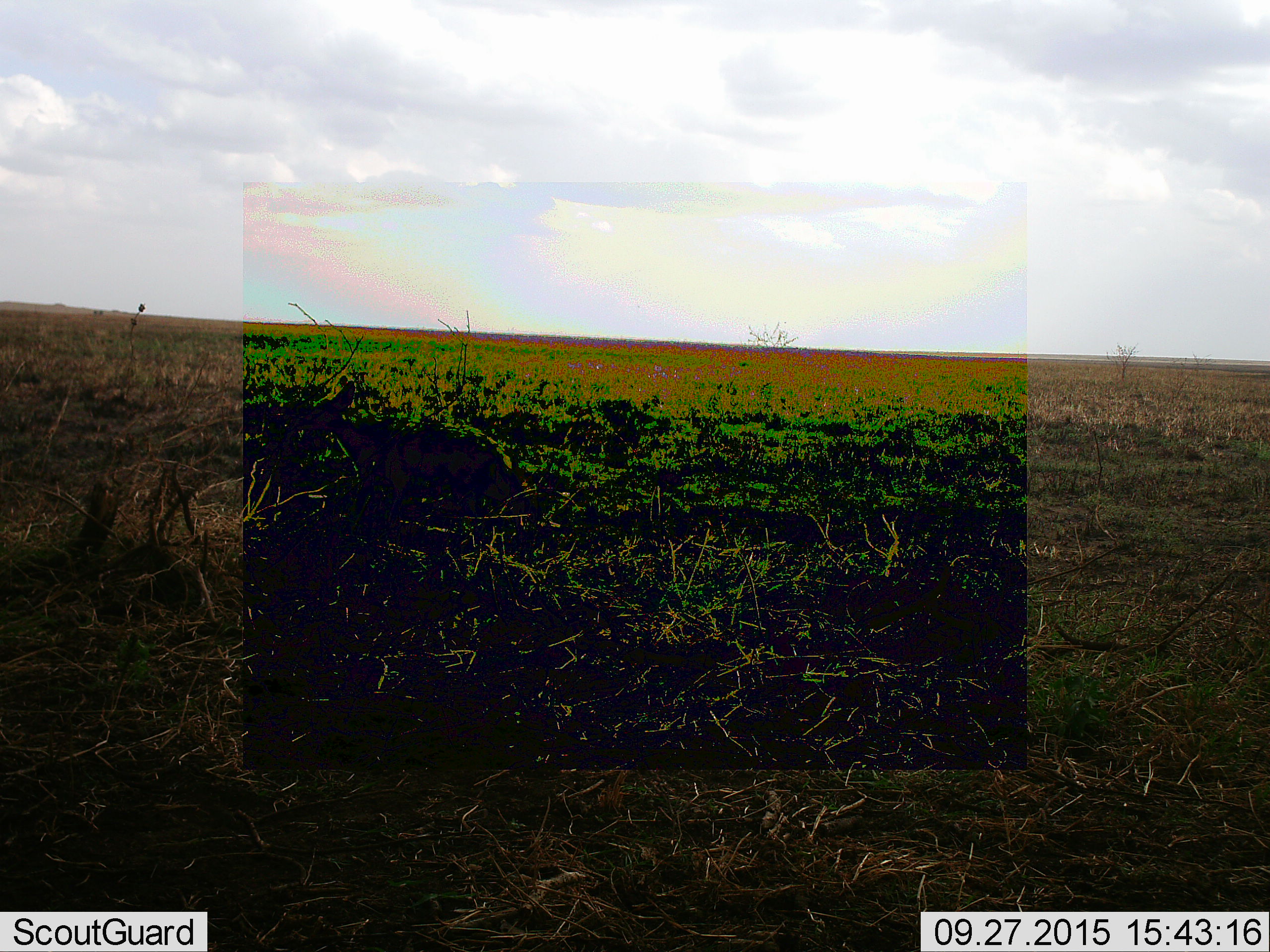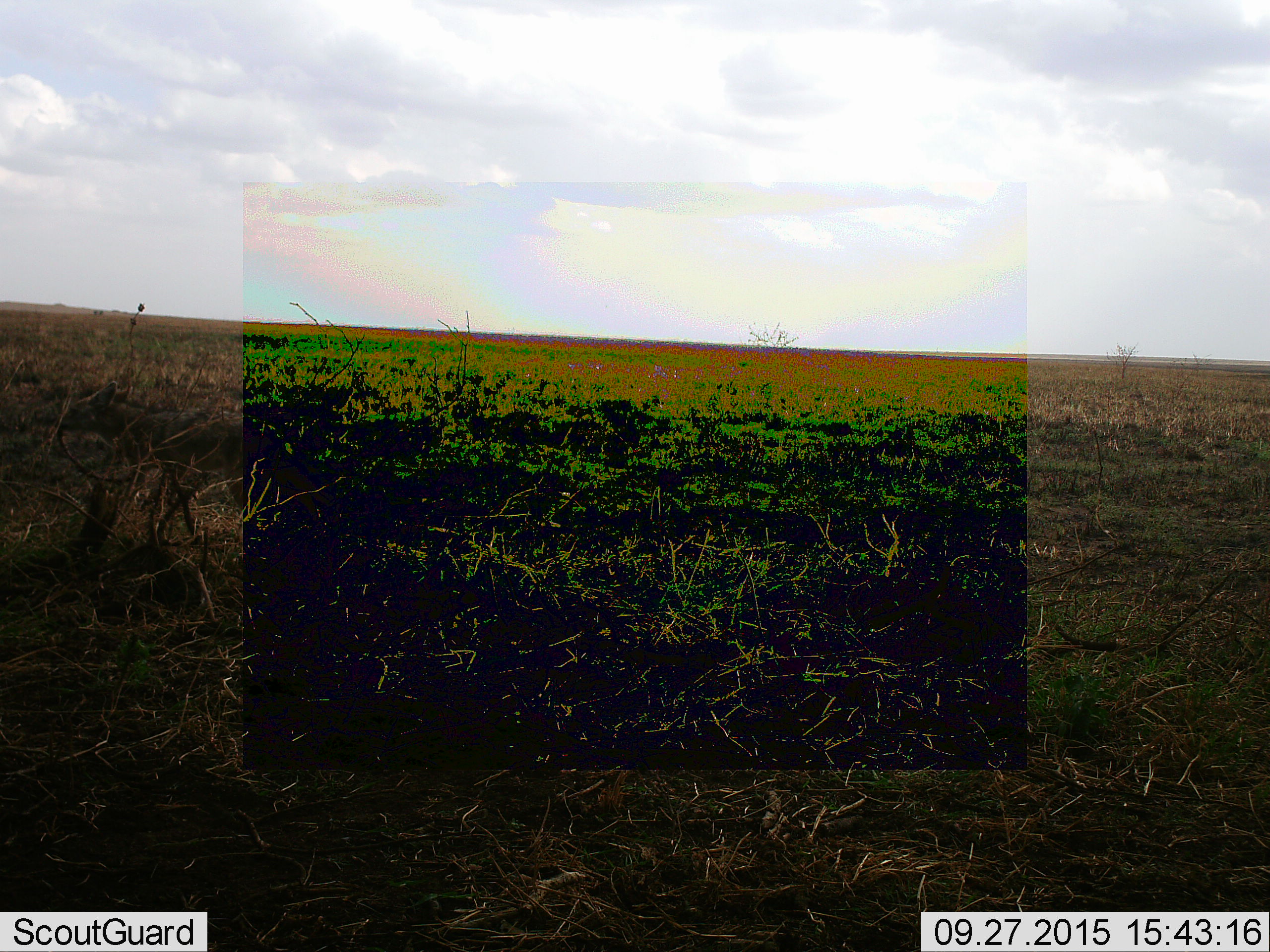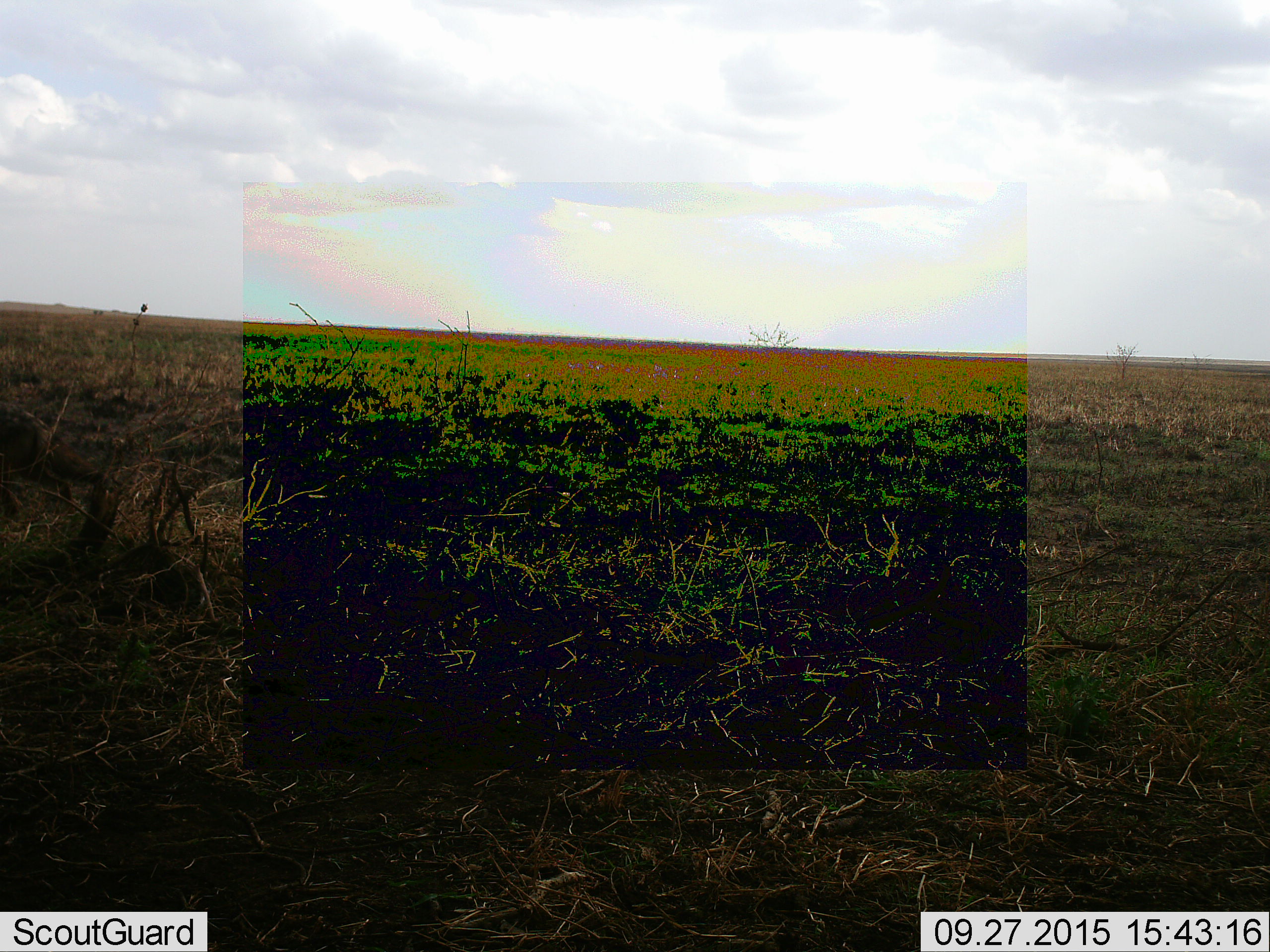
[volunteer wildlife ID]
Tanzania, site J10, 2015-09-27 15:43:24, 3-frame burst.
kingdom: Animalia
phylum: Chordata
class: Mammalia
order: Carnivora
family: Canidae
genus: Lupulella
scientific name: Lupulella mesomelas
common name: black-backed jackal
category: jackal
Jackal (black-backed jackal) (Lupulella mesomelas), count 1. Behavior (volunteer vote fractions): standing 0%, resting 0%, moving 100%, interacting 0%. Young present (vote fraction): 0%. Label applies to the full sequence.